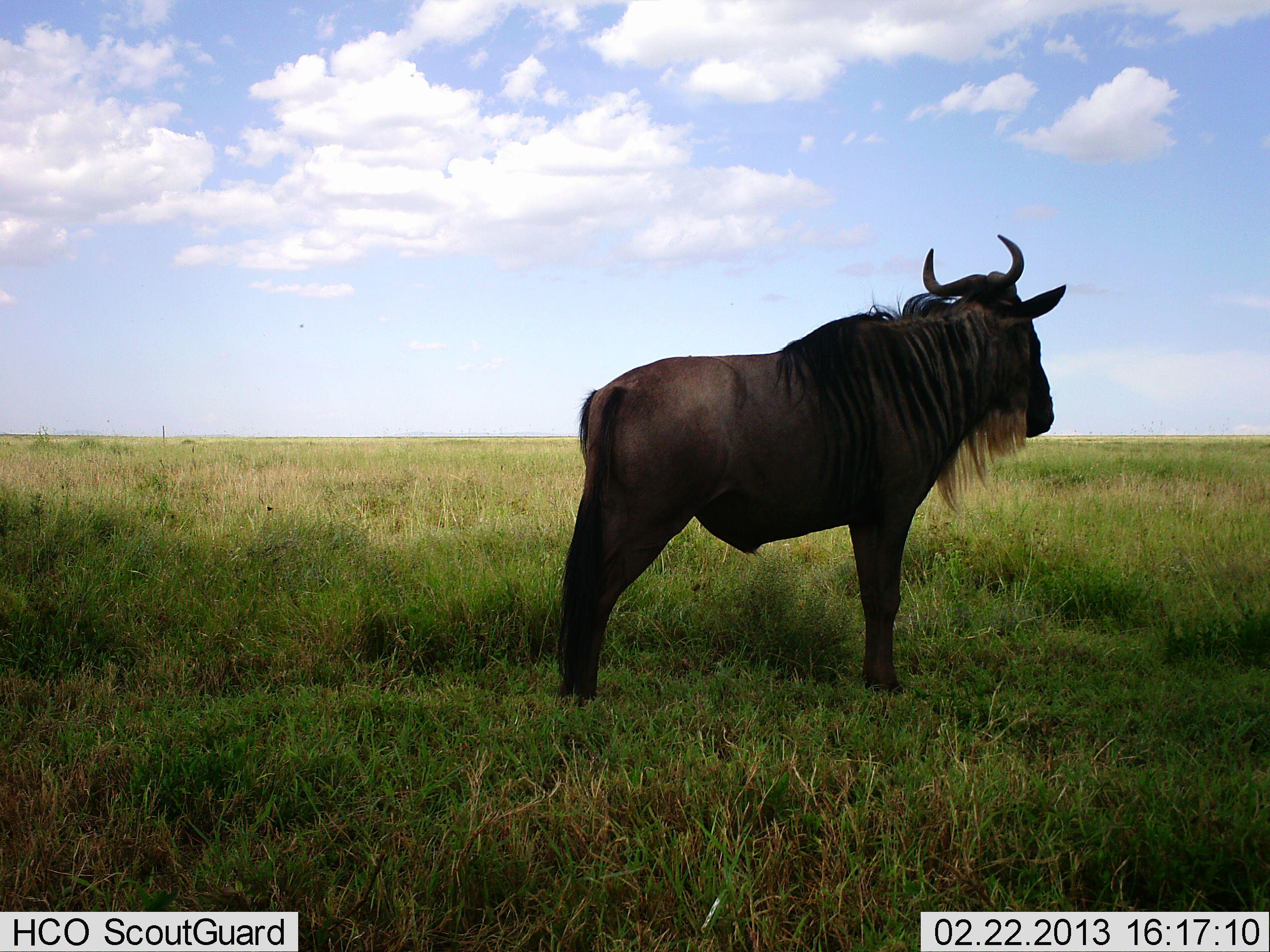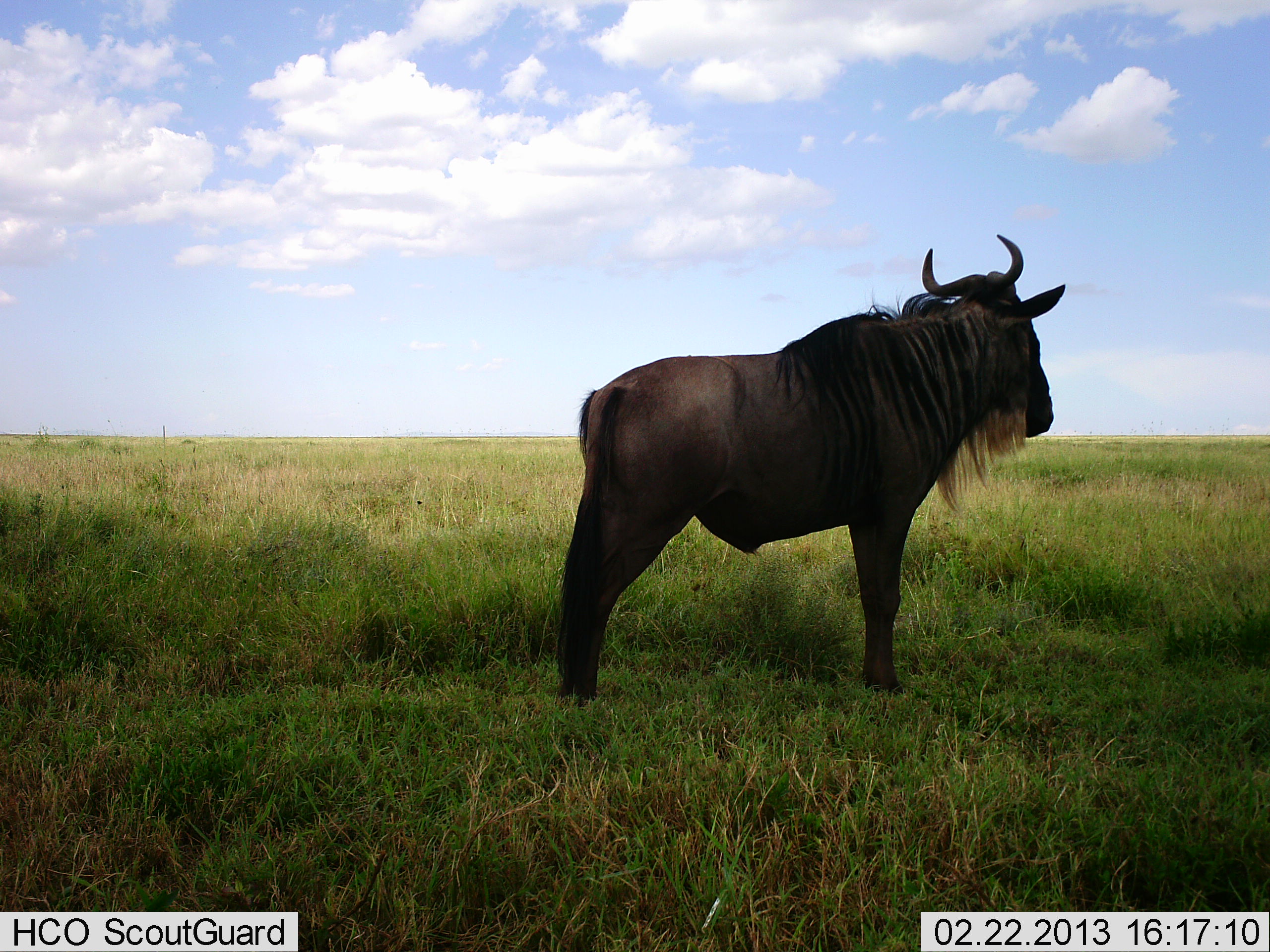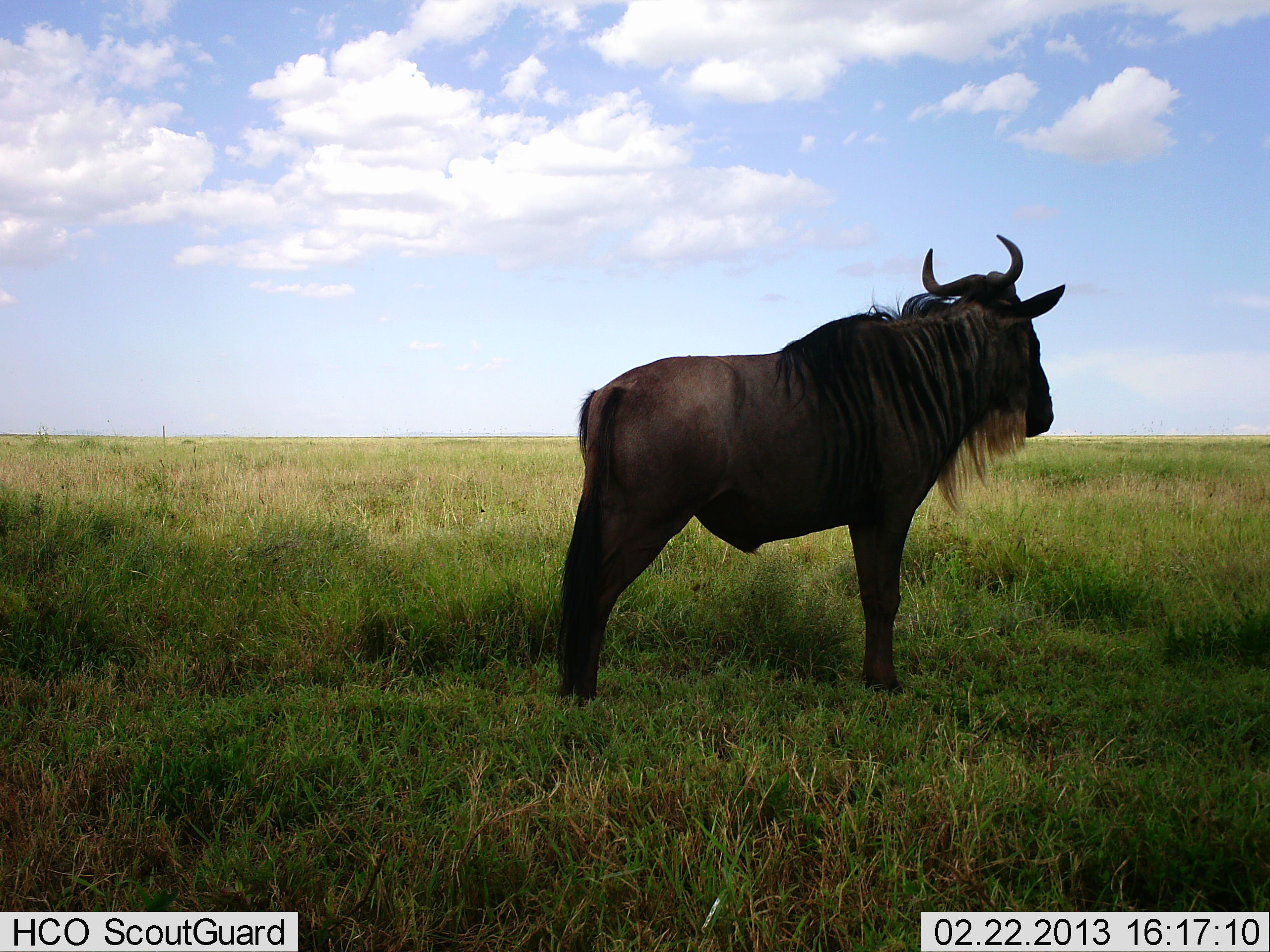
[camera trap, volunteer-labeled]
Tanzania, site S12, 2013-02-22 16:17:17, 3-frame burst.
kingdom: Animalia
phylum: Chordata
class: Mammalia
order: Artiodactyla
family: Bovidae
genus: Connochaetes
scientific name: Connochaetes taurinus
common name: blue wildebeest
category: wildebeest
Wildebeest (blue wildebeest) (Connochaetes taurinus), count 1. Behavior (volunteer vote fractions): standing 100%, resting 0%, moving 0%, interacting 0%. Young present (vote fraction): 0%. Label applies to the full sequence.